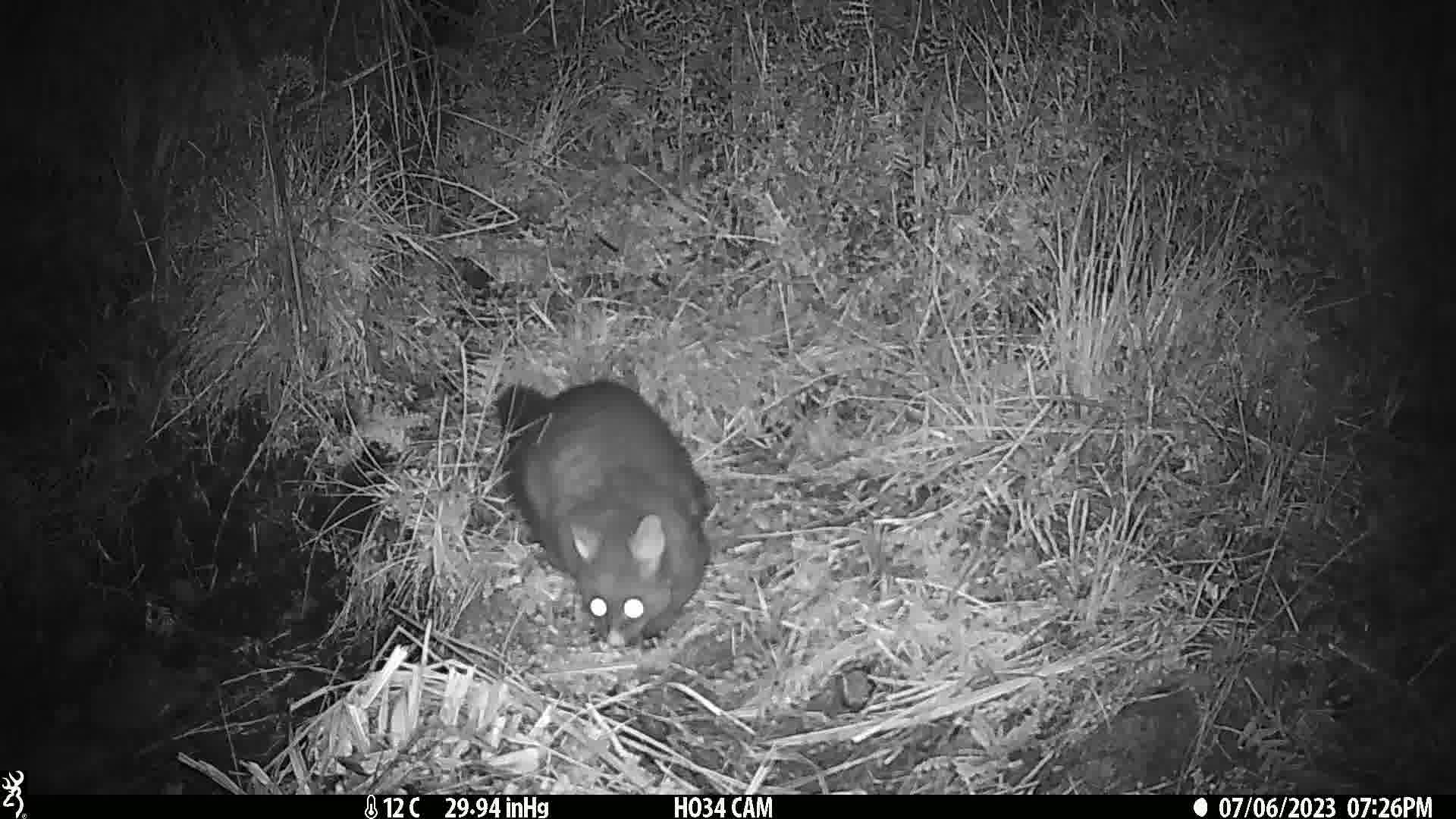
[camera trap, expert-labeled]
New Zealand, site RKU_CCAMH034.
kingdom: Animalia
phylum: Chordata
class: Mammalia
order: Diprotodontia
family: Phalangeridae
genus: Trichosurus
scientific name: Trichosurus vulpecula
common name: common brushtail possum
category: possum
Possum (common brushtail possum) (Trichosurus vulpecula).